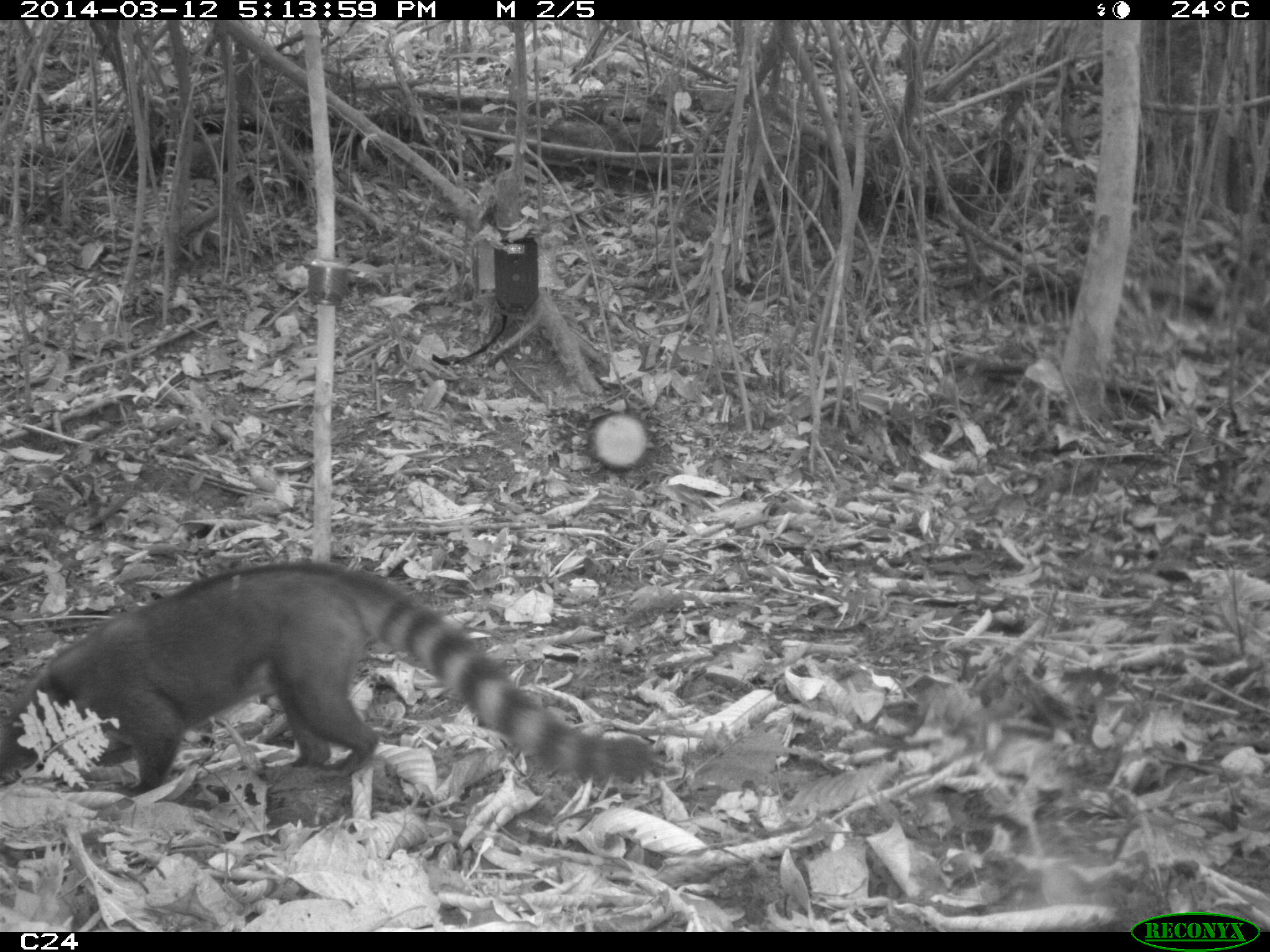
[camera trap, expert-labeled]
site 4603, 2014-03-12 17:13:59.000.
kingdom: Animalia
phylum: Chordata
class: Mammalia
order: Carnivora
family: Procyonidae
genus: Nasua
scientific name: Nasua nasua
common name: south american coati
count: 4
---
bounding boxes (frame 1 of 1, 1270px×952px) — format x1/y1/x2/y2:
nasua nasua: 0/558/649/797